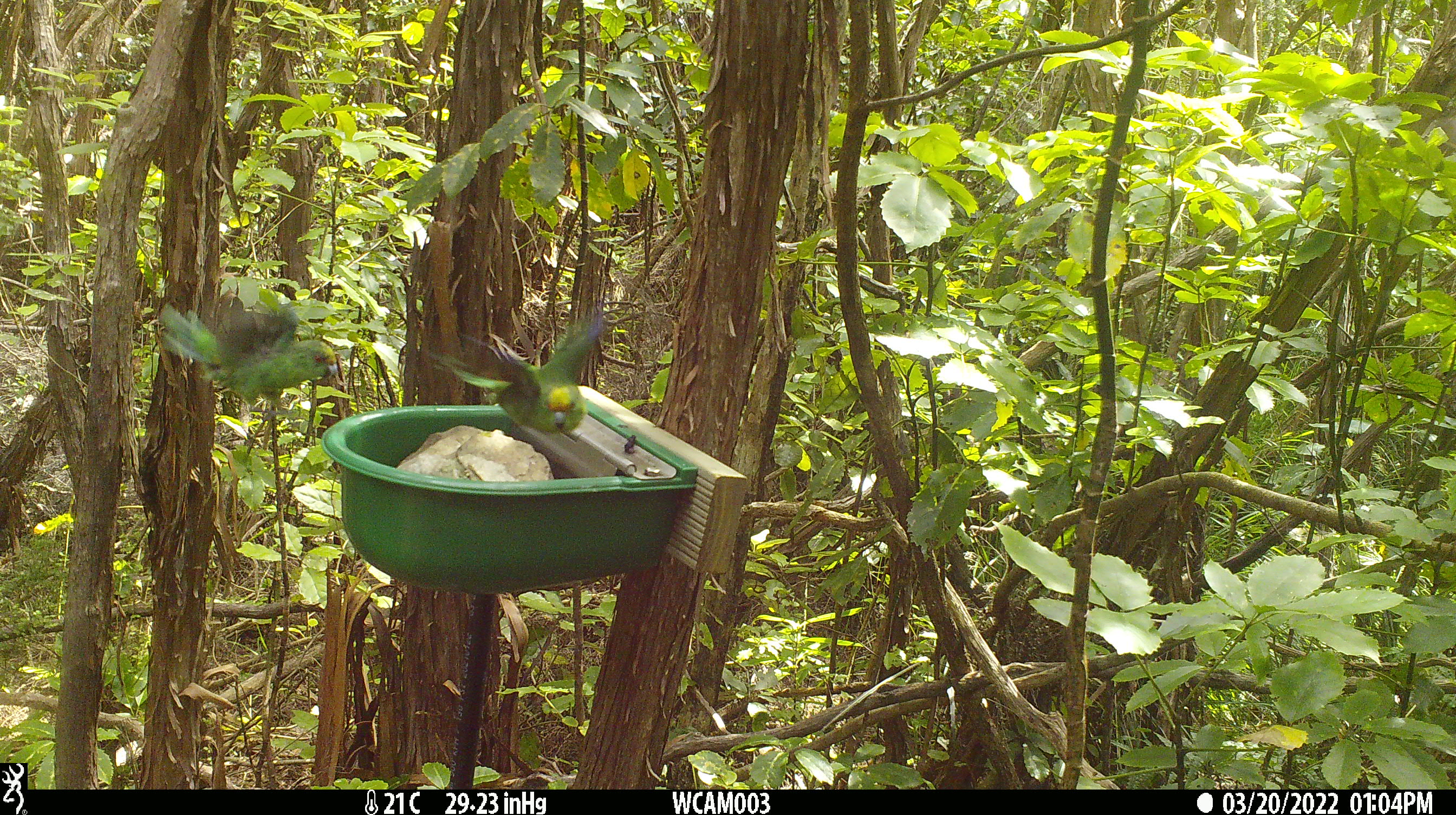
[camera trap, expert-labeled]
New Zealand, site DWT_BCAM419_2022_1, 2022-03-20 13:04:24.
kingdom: Animalia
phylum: Chordata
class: Aves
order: Psittaciformes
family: Psittaculidae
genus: Cyanoramphus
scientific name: Cyanoramphus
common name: parakeet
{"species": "parakeet (Cyanoramphus)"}